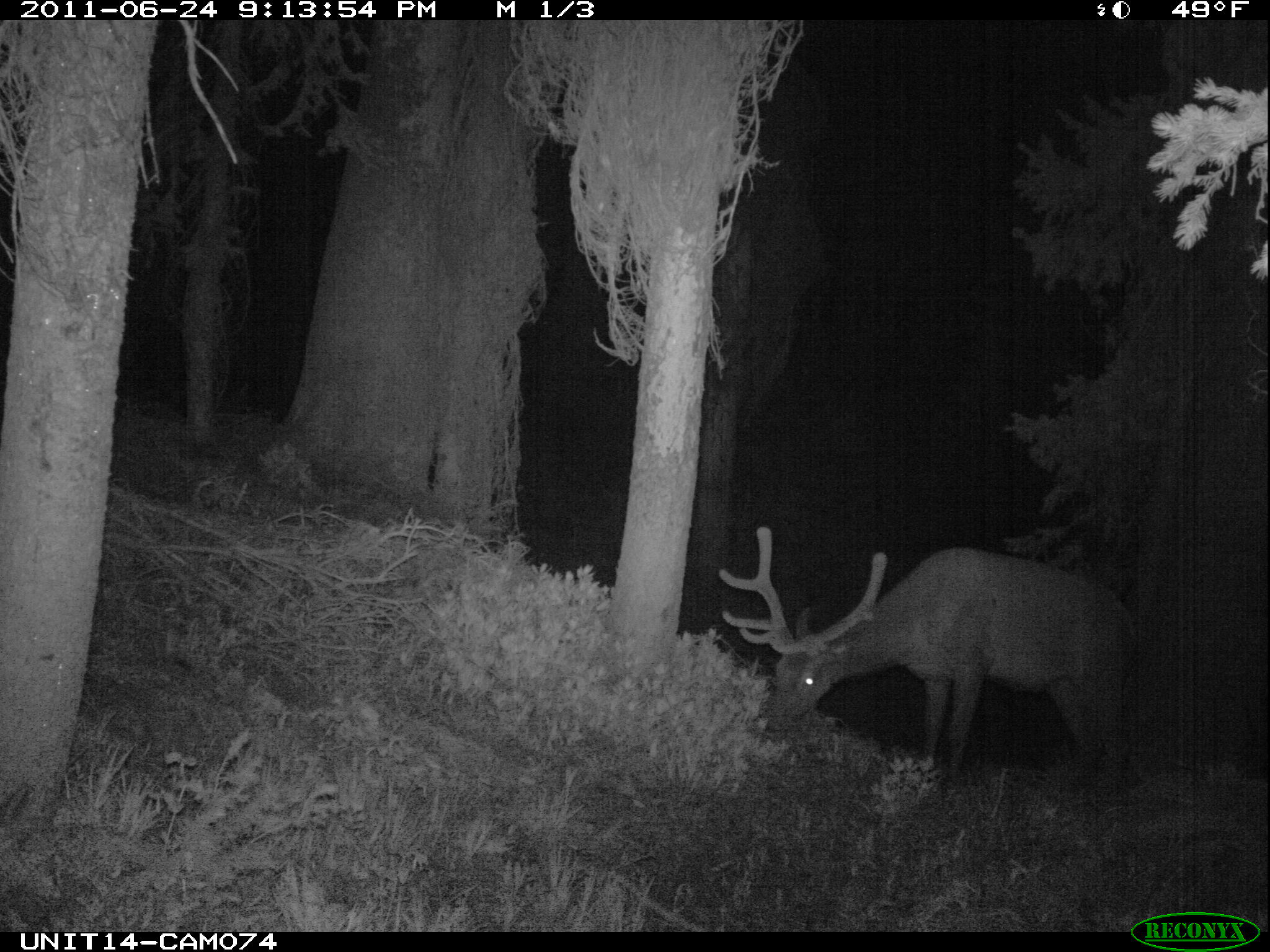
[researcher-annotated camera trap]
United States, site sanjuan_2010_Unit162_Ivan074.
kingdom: Animalia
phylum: Chordata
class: Mammalia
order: Artiodactyla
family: Cervidae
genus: Cervus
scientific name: Cervus elaphus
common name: red deer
Cervus elaphus (red deer).